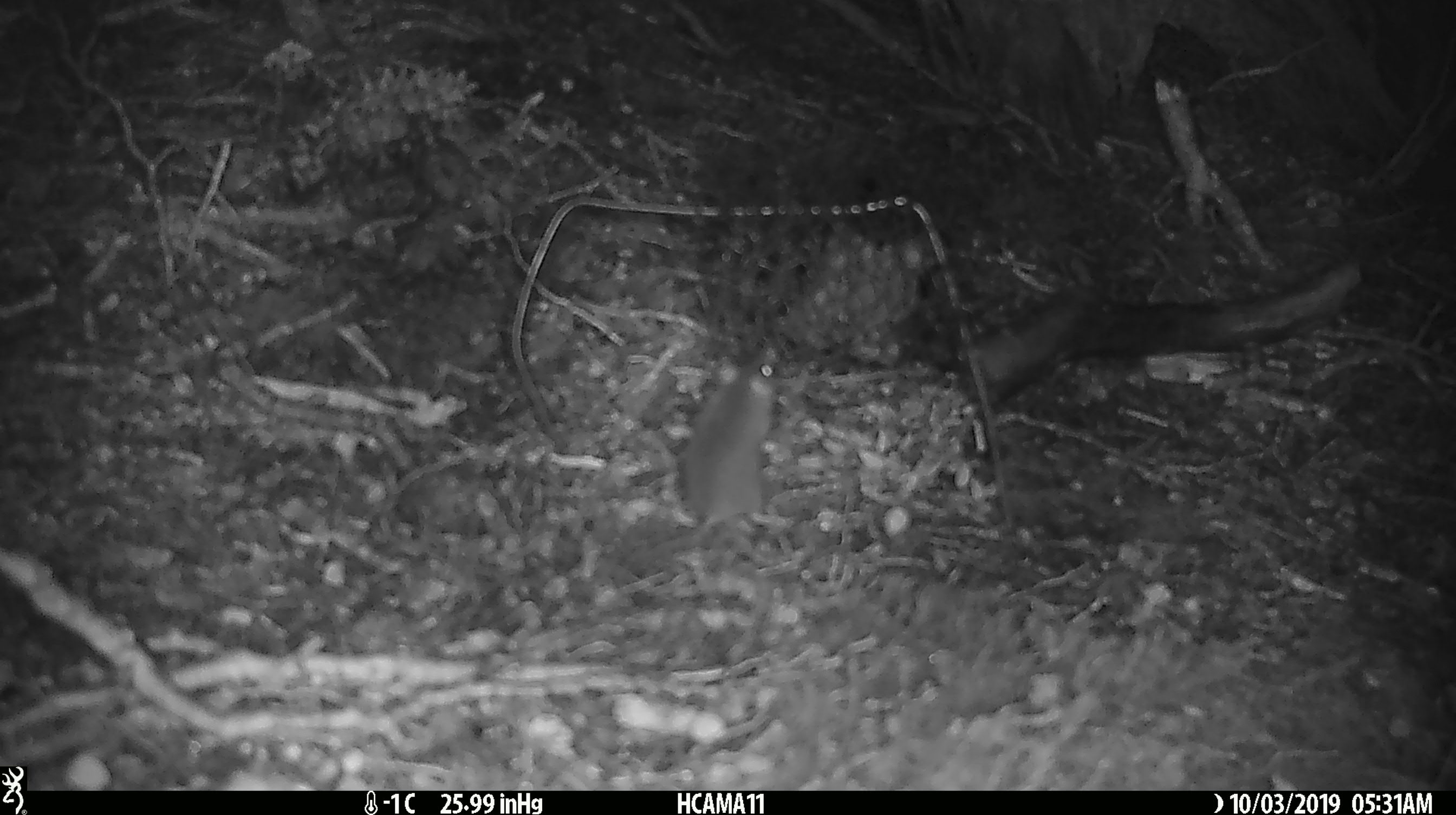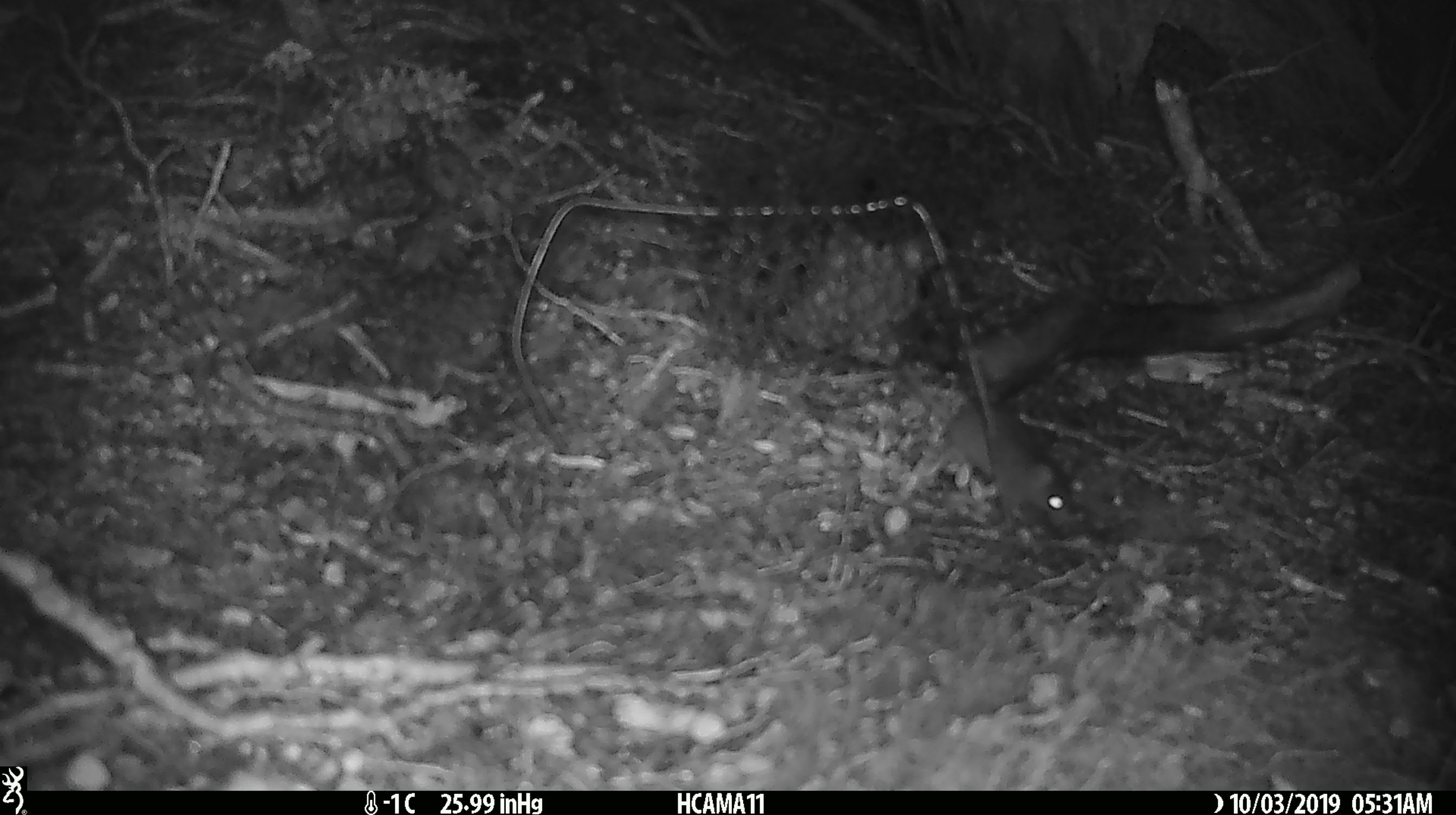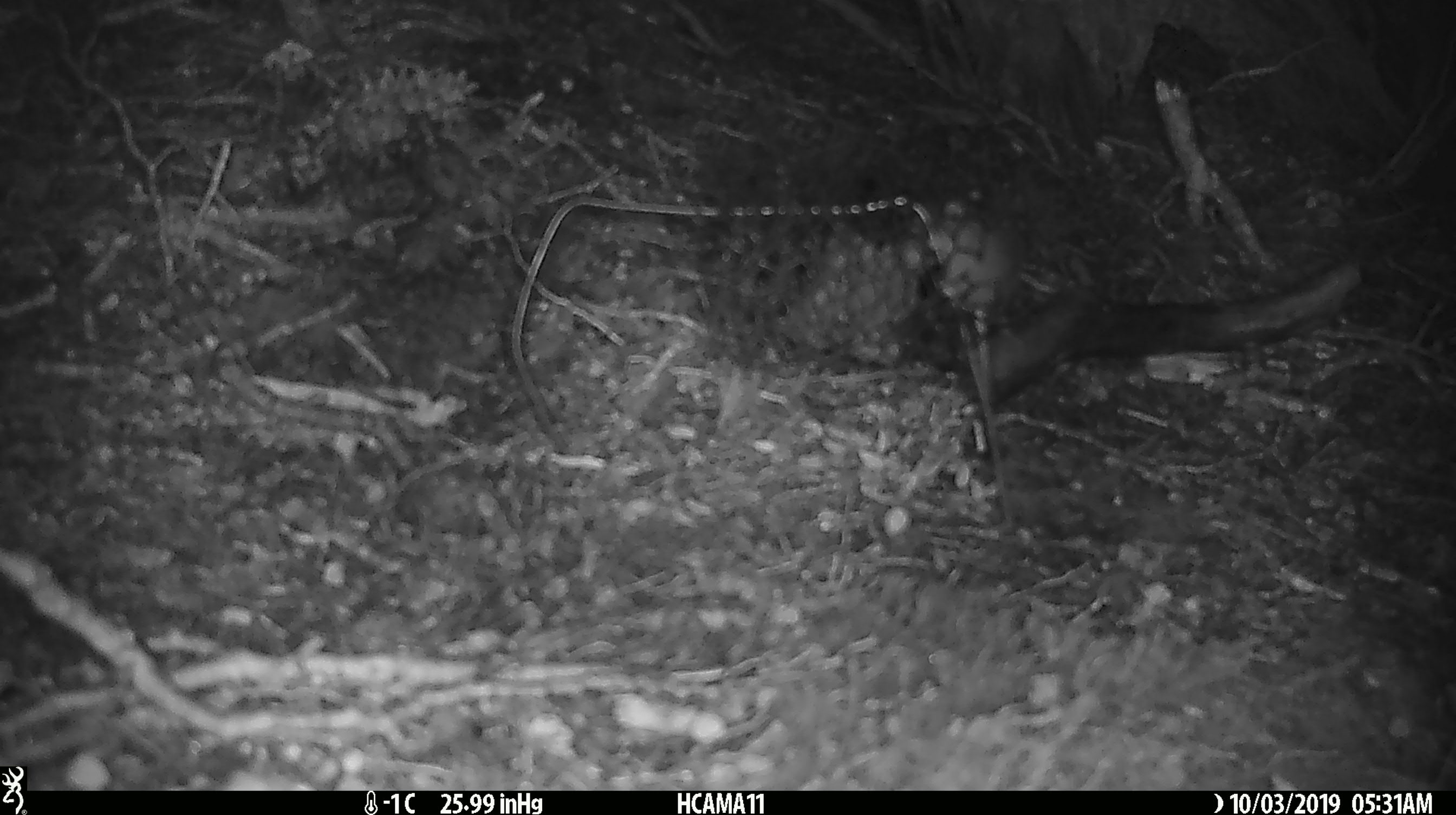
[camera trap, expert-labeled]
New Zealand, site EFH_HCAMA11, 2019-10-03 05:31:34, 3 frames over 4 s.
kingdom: Animalia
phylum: Chordata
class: Mammalia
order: Rodentia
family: Muridae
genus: Mus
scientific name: Mus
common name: mouse